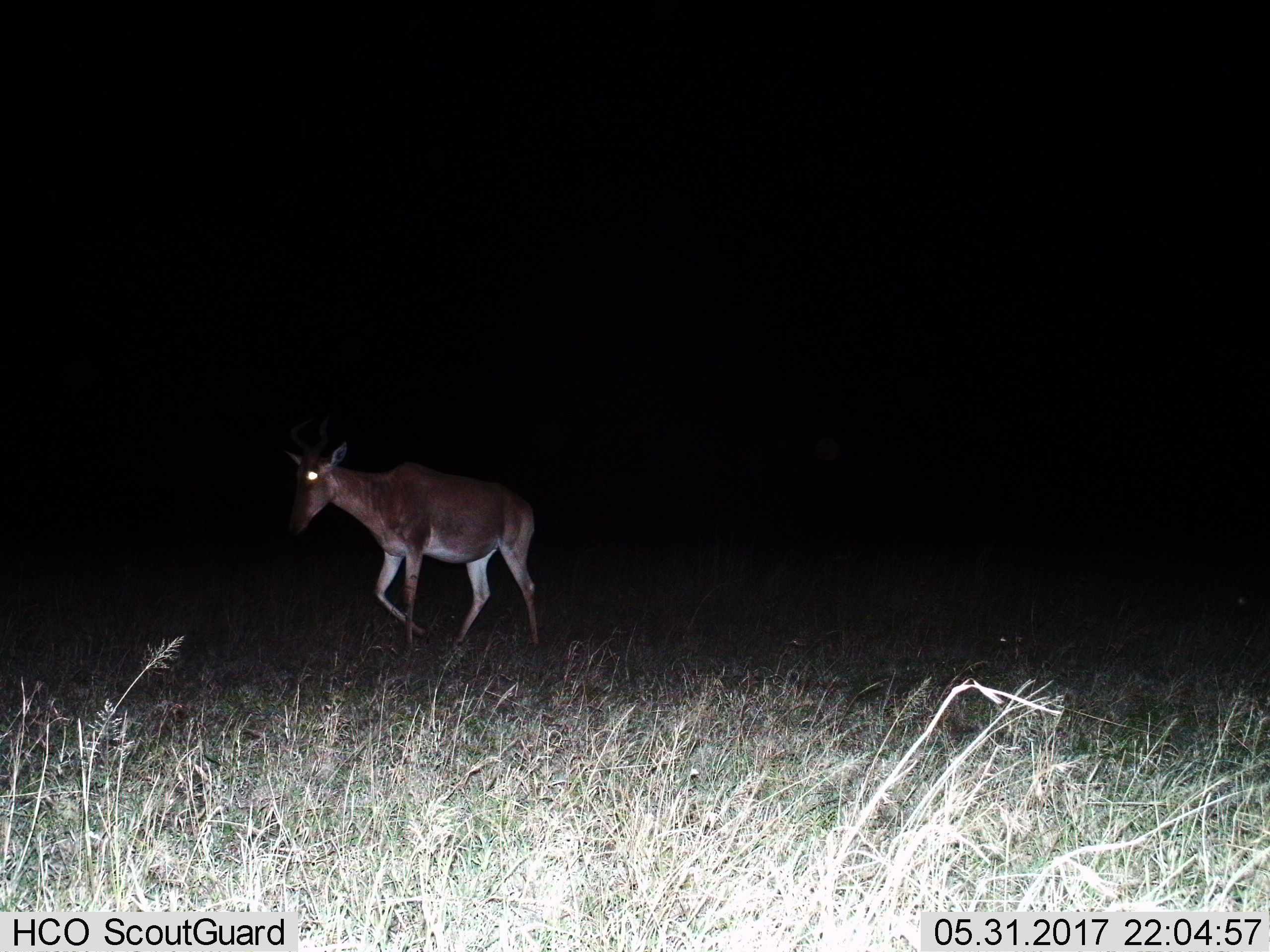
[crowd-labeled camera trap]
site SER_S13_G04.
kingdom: Animalia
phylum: Chordata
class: Mammalia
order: Artiodactyla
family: Bovidae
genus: Alcelaphus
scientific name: Alcelaphus buselaphus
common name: hartebeest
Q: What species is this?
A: Hartebeest (Alcelaphus buselaphus).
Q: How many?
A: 1.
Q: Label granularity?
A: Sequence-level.